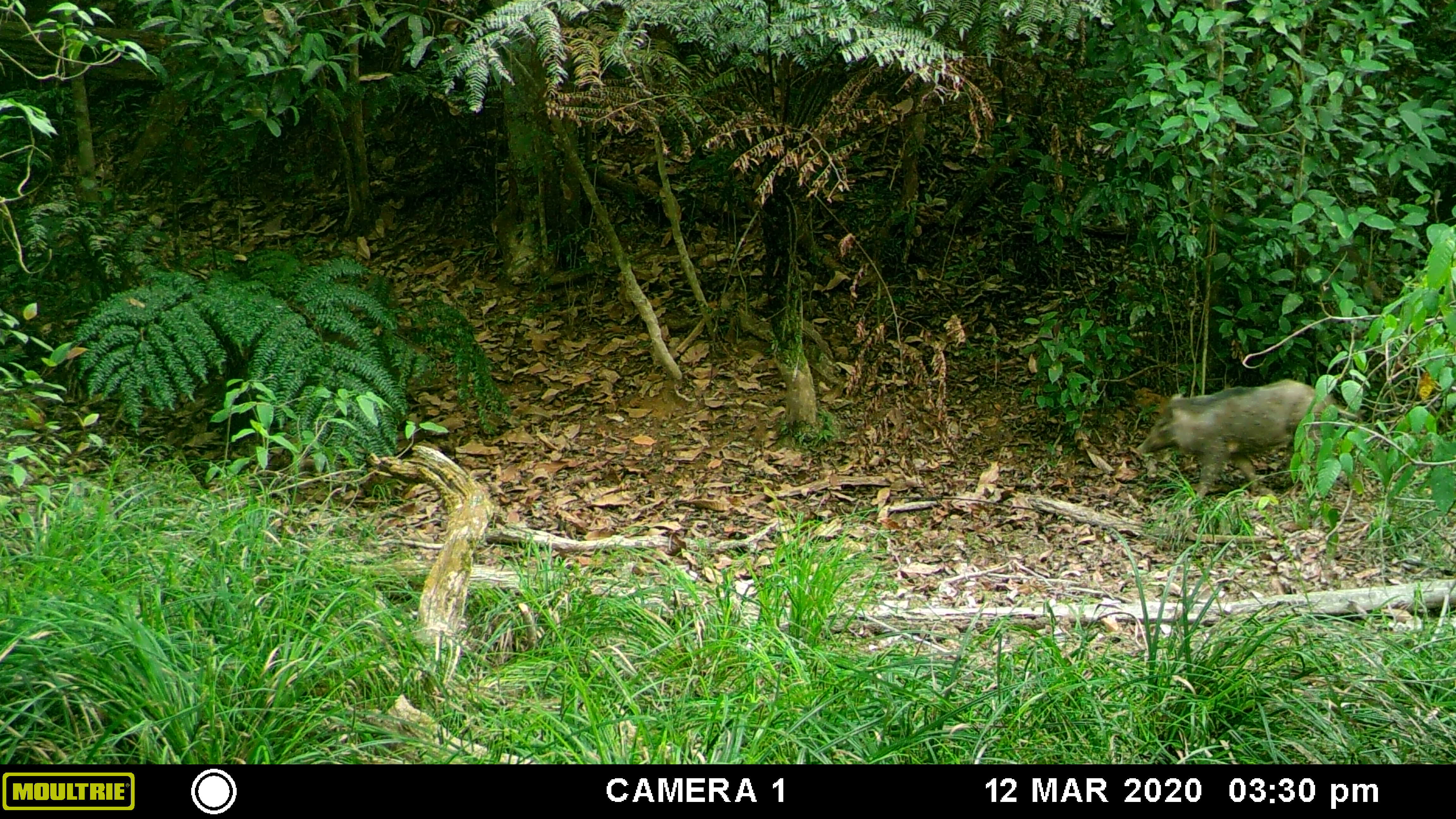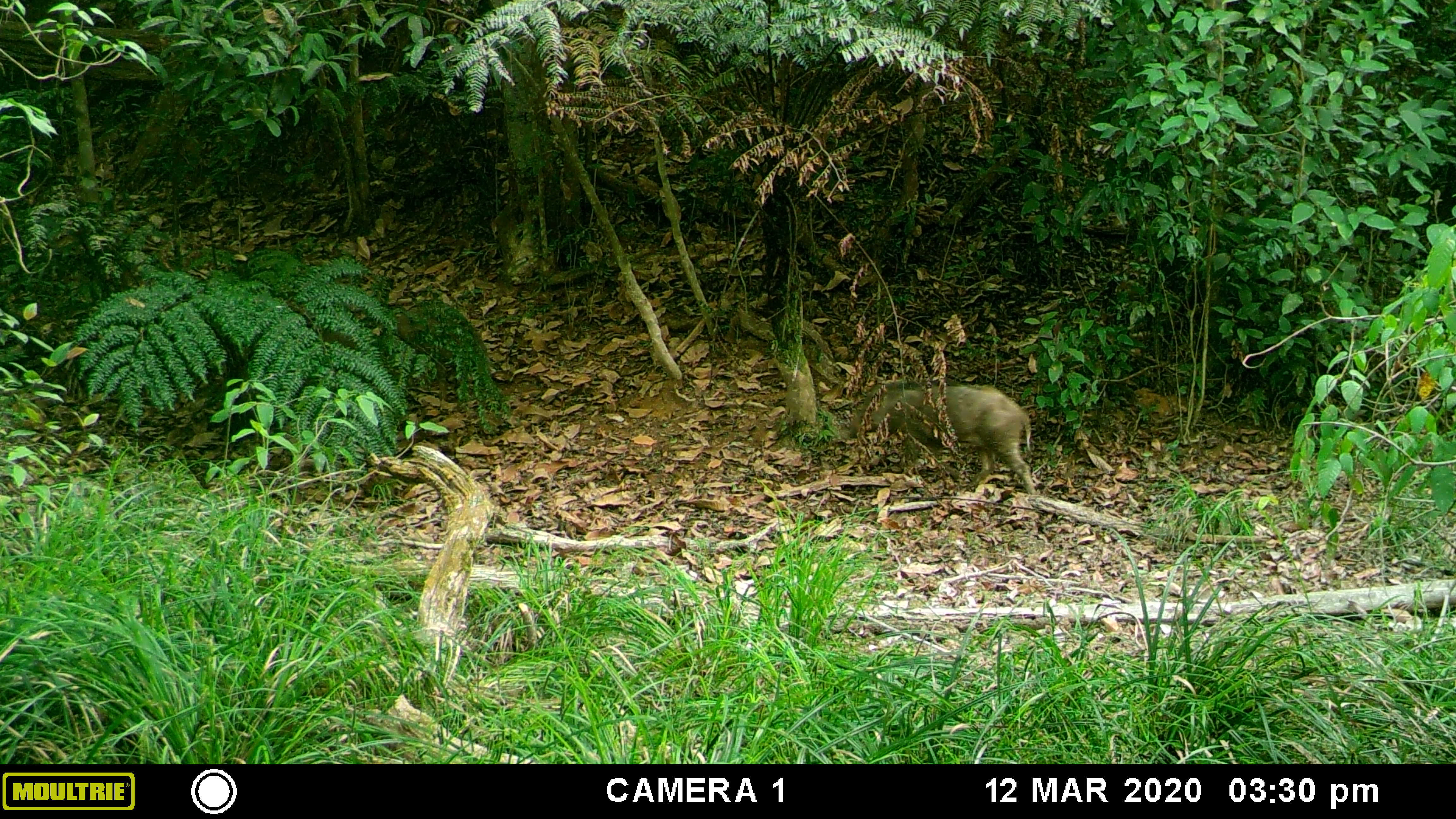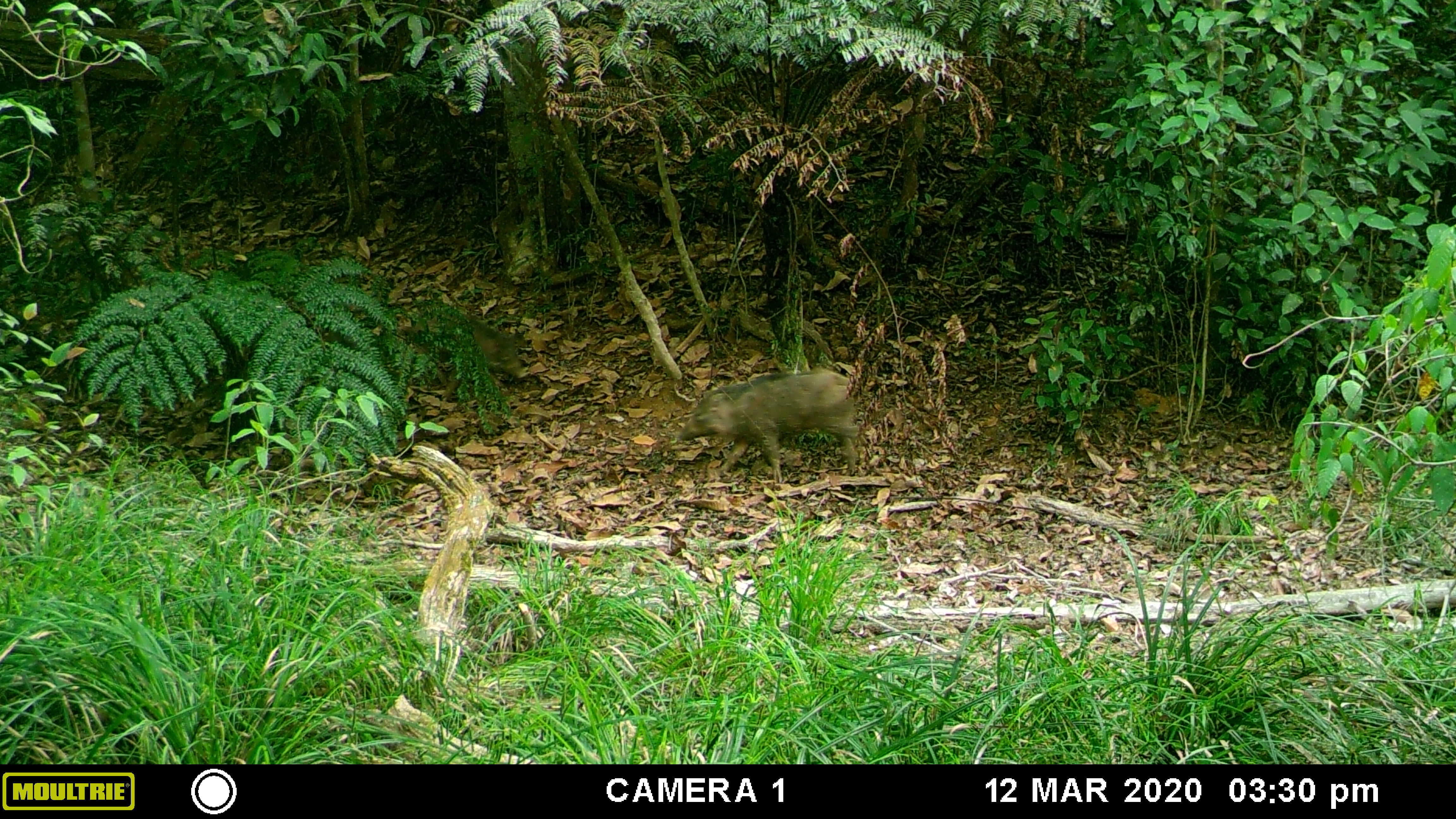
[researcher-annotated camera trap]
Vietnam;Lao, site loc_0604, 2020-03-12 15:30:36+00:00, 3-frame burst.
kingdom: Animalia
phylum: Chordata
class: Mammalia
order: Artiodactyla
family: Suidae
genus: Sus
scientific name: Sus scrofa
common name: eurasian wild pig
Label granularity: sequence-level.